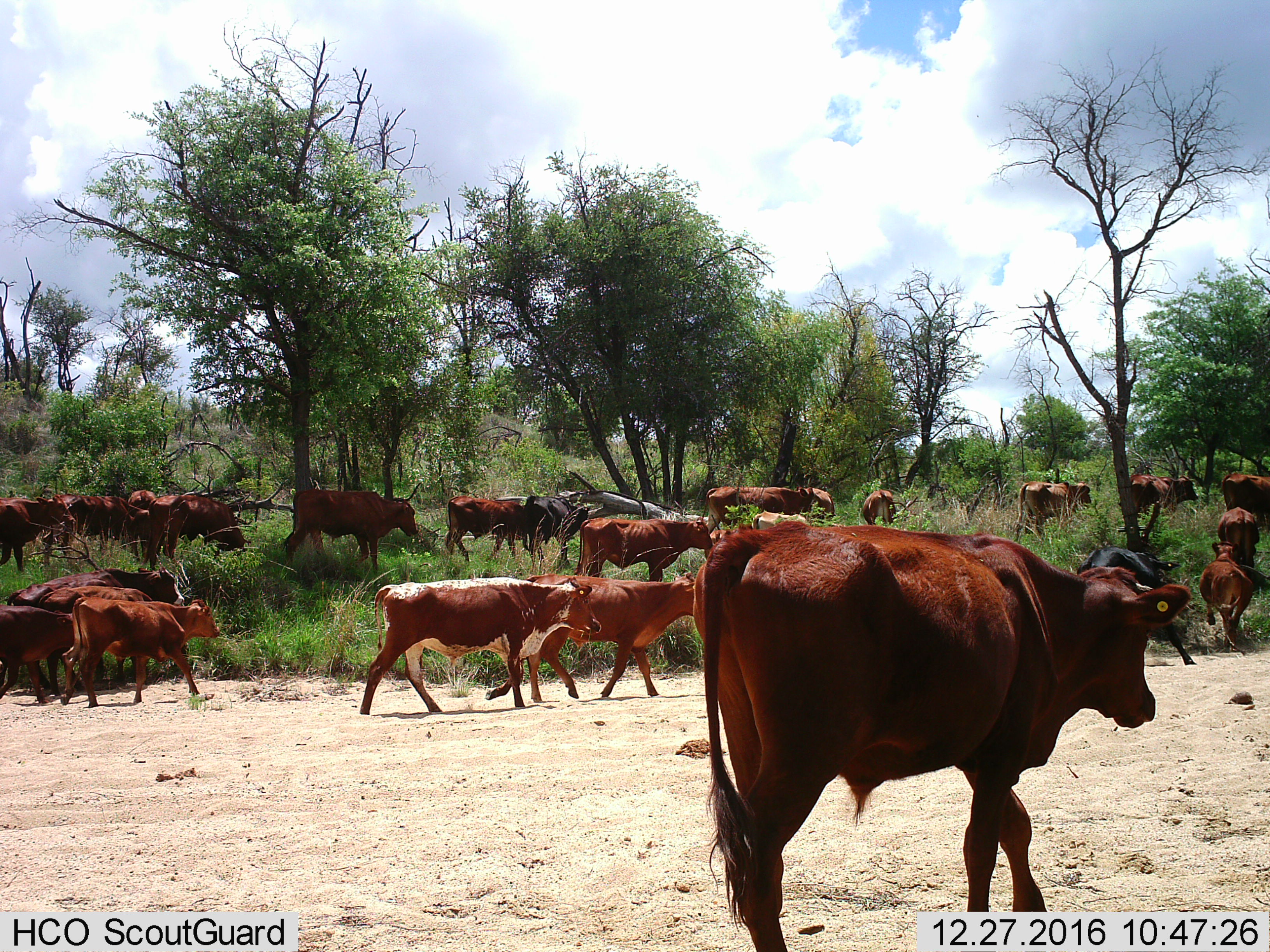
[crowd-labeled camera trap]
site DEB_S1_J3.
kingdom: Animalia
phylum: Chordata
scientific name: Vertebrata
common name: domestic animal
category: domesticanimal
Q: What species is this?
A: Domesticanimal (domestic animal) (Vertebrata).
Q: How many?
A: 11-50.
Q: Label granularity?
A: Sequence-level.